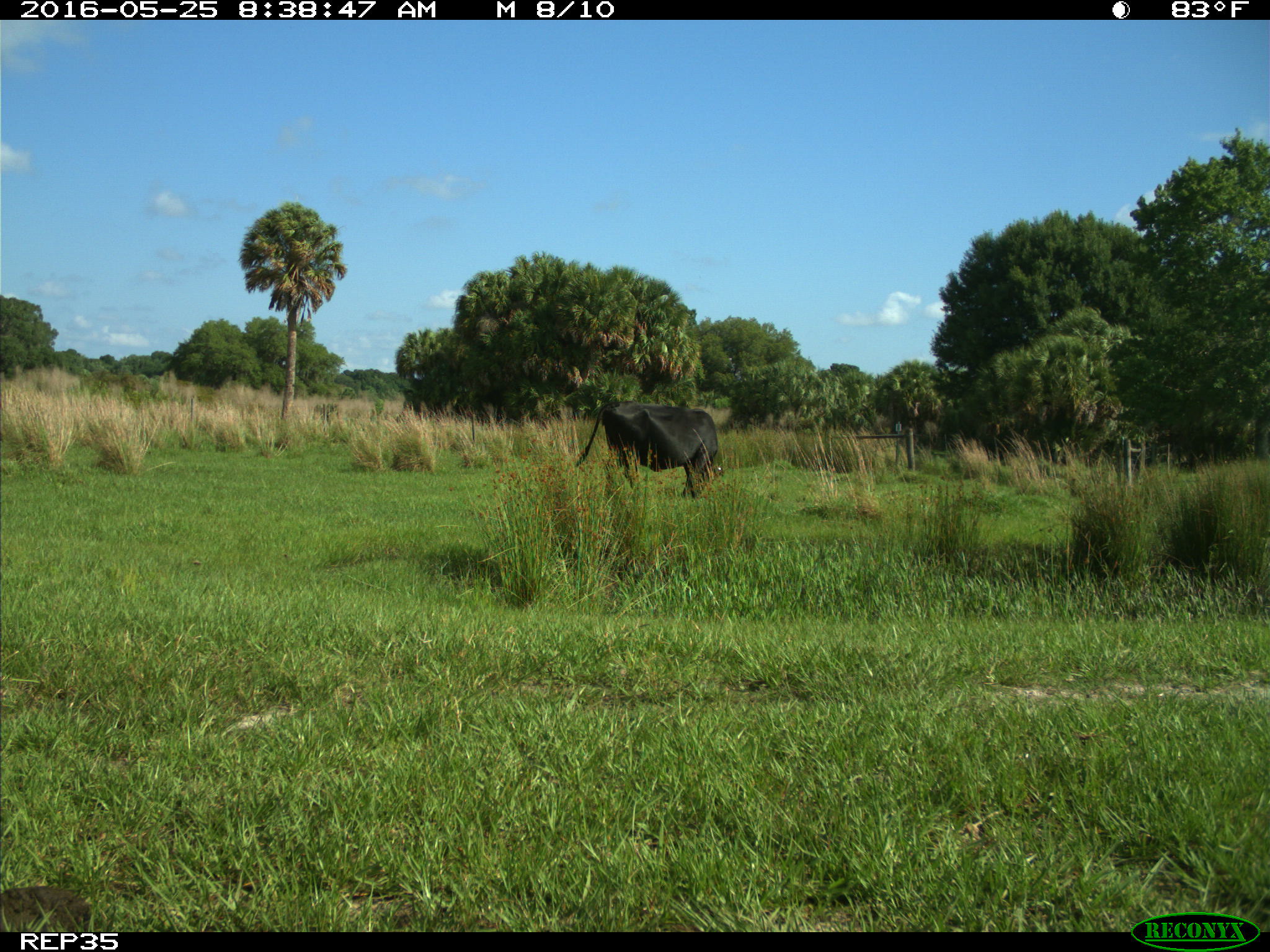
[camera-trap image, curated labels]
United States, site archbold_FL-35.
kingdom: Animalia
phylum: Chordata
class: Mammalia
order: Artiodactyla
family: Bovidae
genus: Bos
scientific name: Bos taurus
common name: domestic cow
Bos taurus (domestic cow).